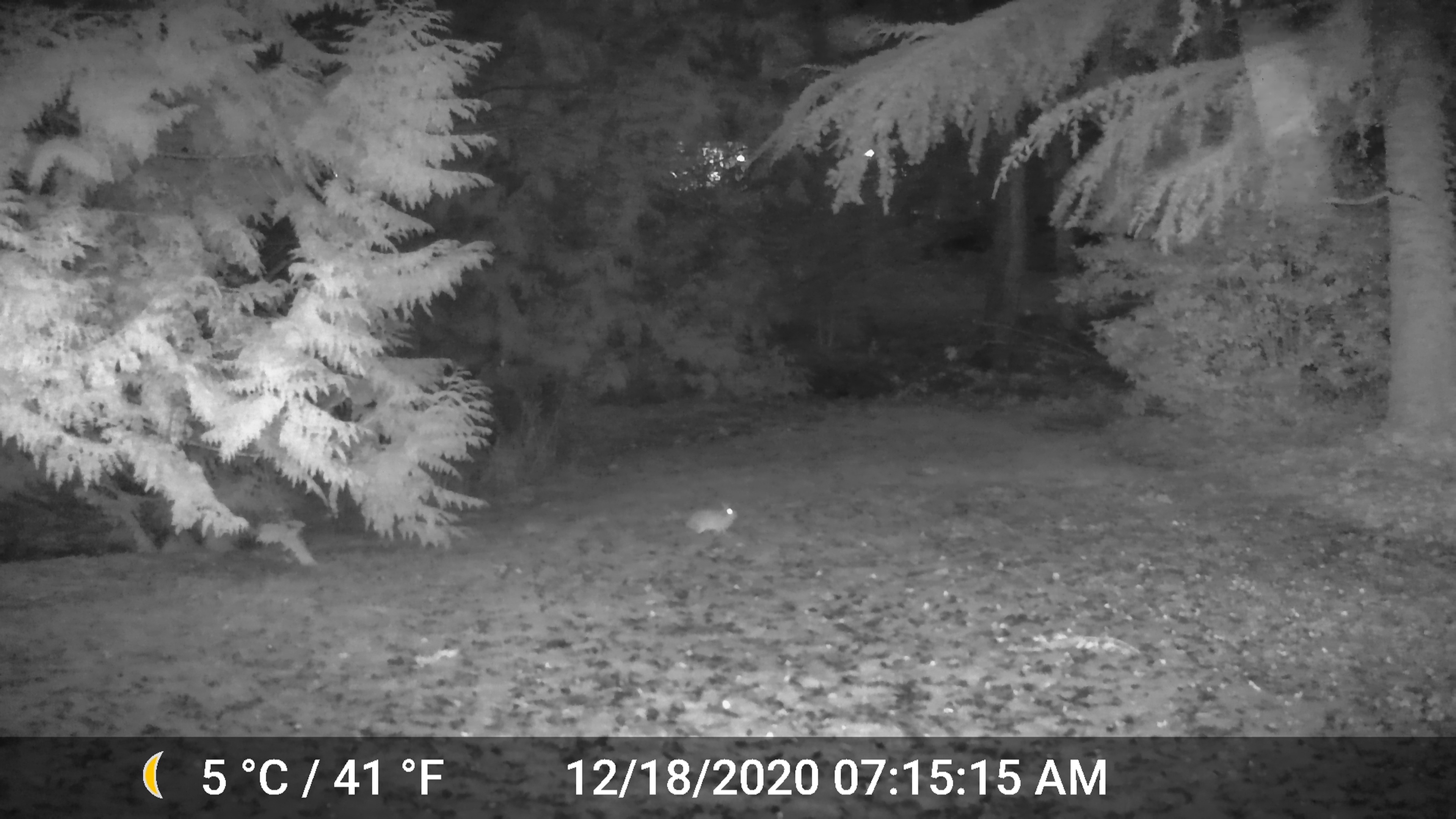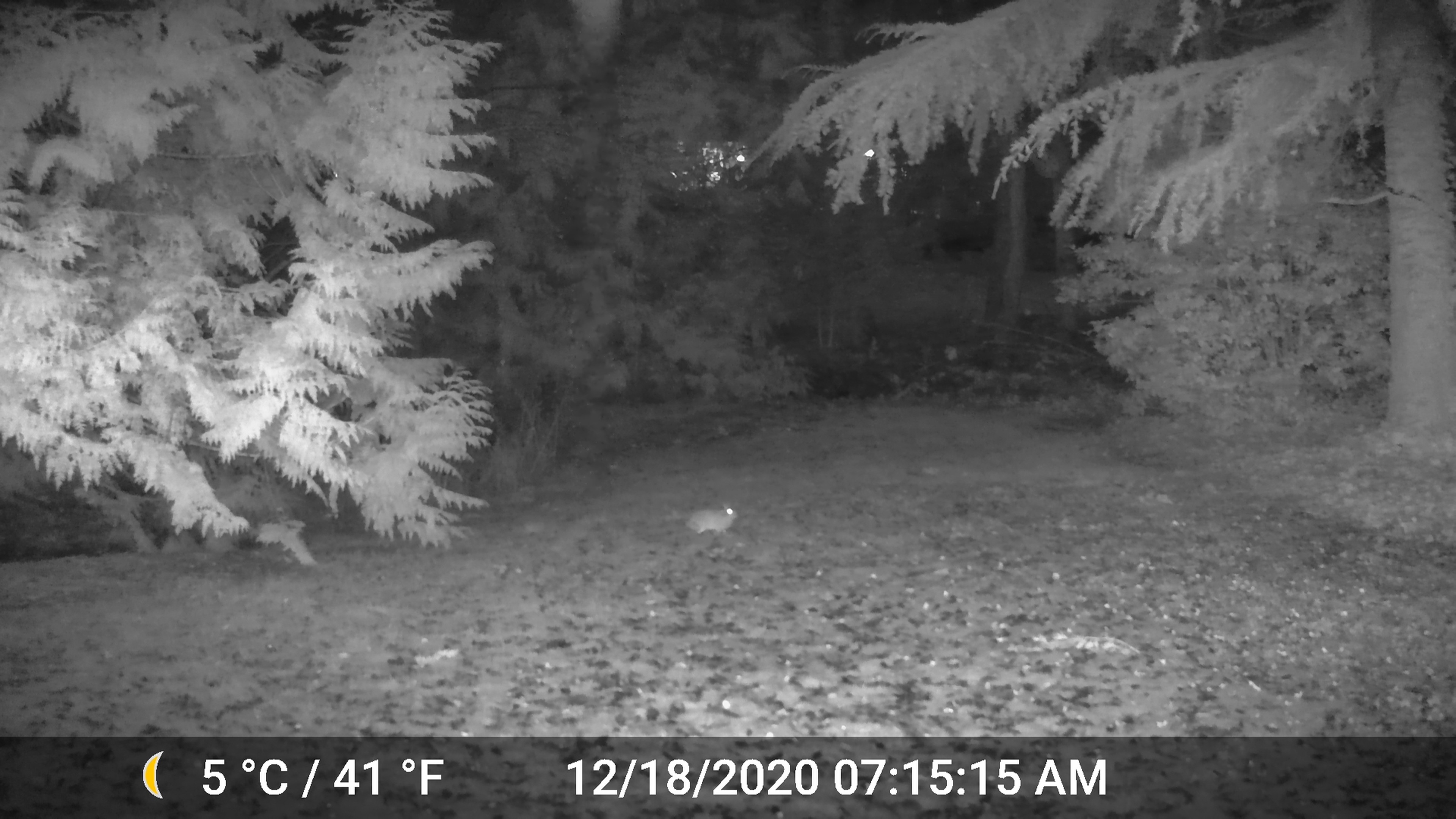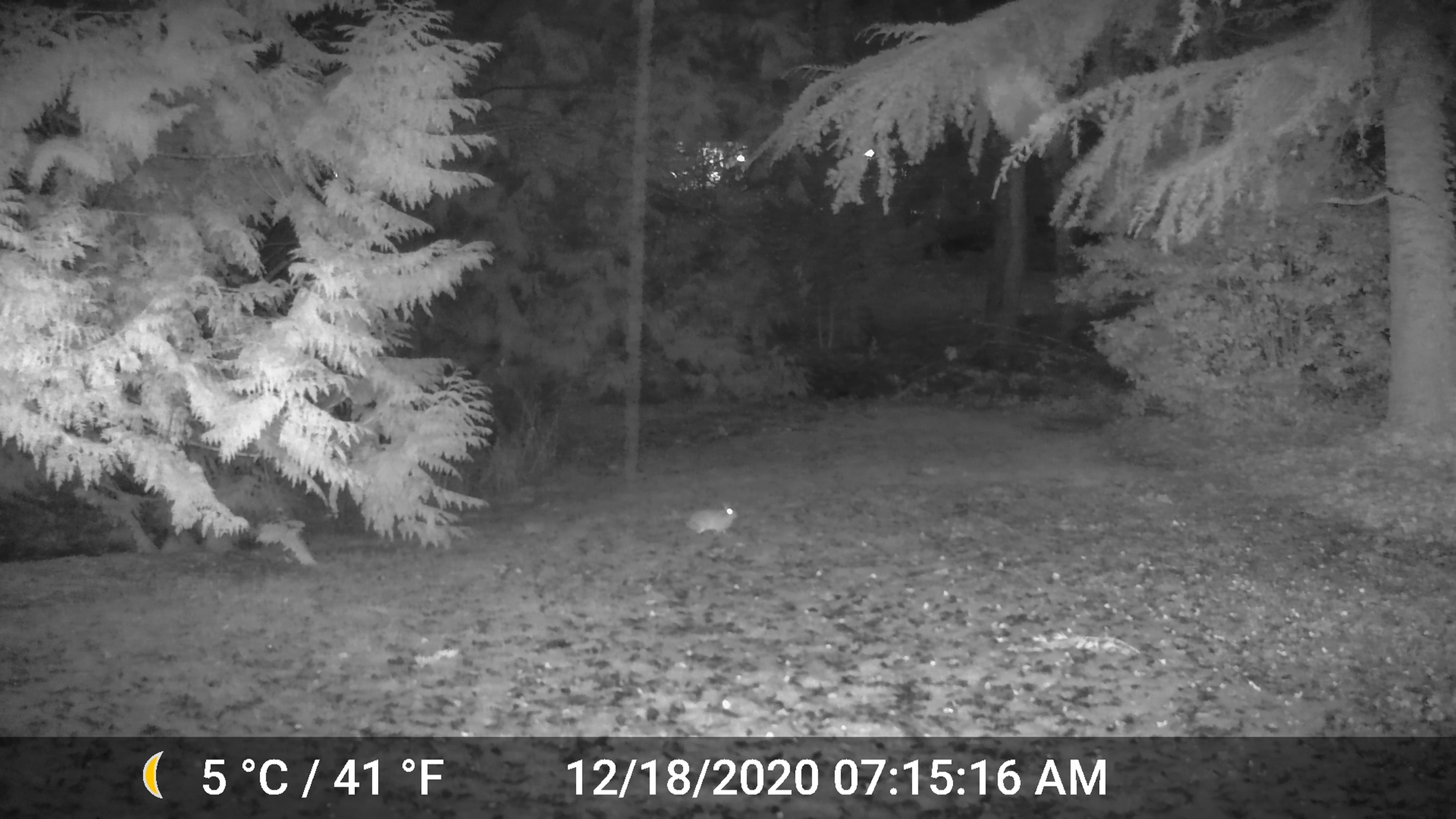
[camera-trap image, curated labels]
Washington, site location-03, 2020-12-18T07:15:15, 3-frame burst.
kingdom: Animalia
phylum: Chordata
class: Mammalia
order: Lagomorpha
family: Leporidae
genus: Sylvilagus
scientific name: Sylvilagus floridanus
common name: eastern cottontail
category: rabbit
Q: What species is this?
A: Rabbit (eastern cottontail) (Sylvilagus floridanus).